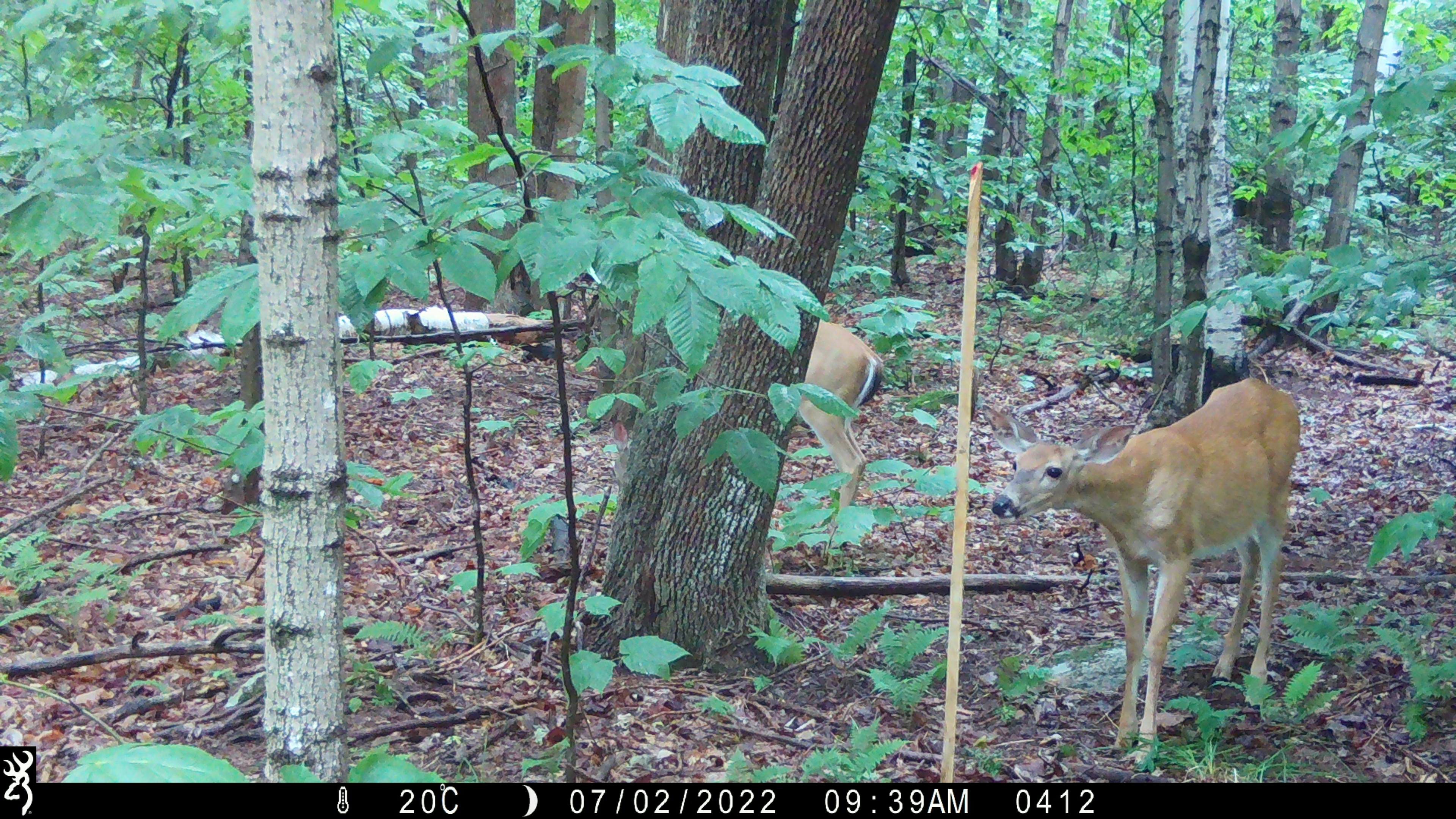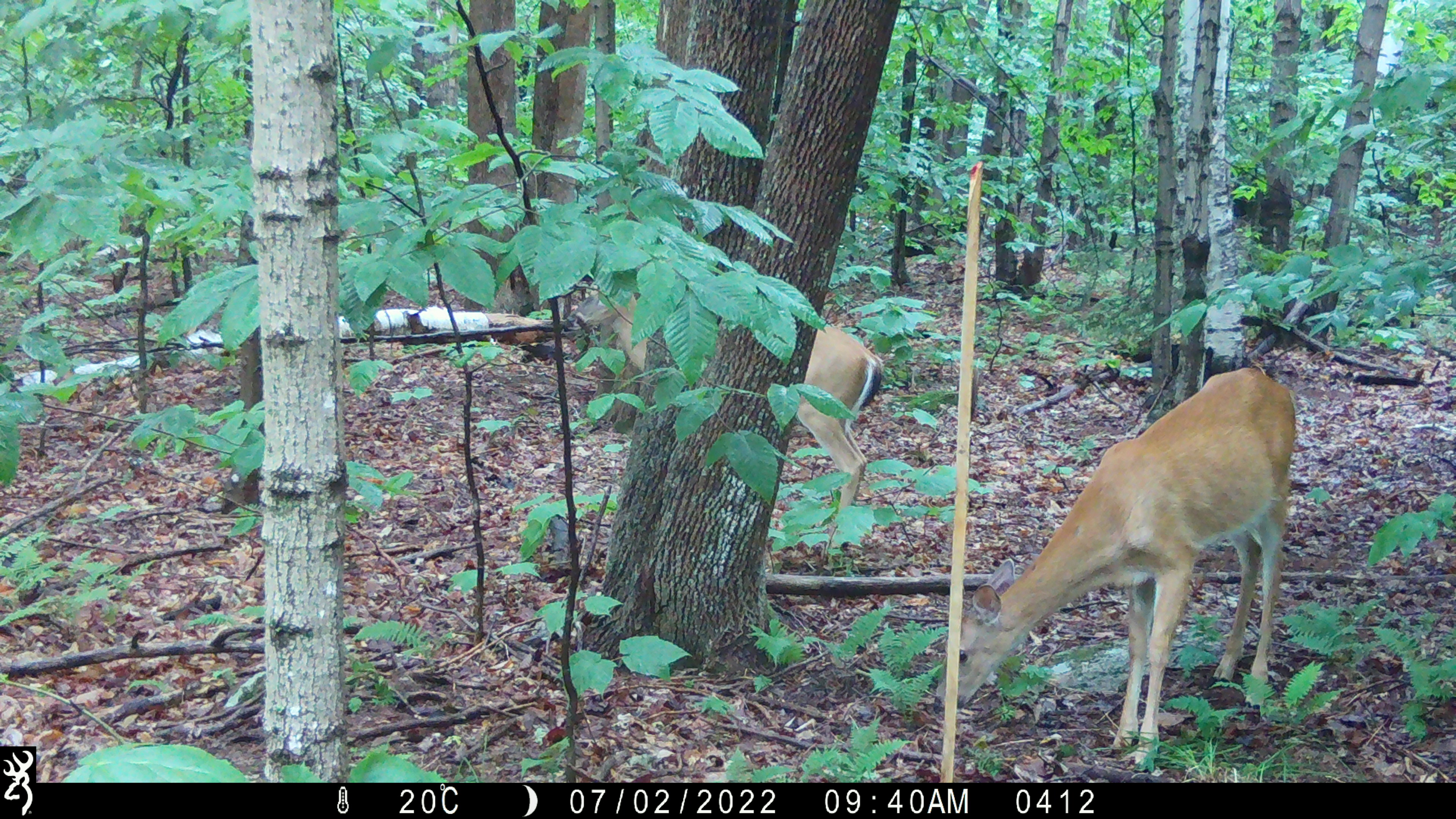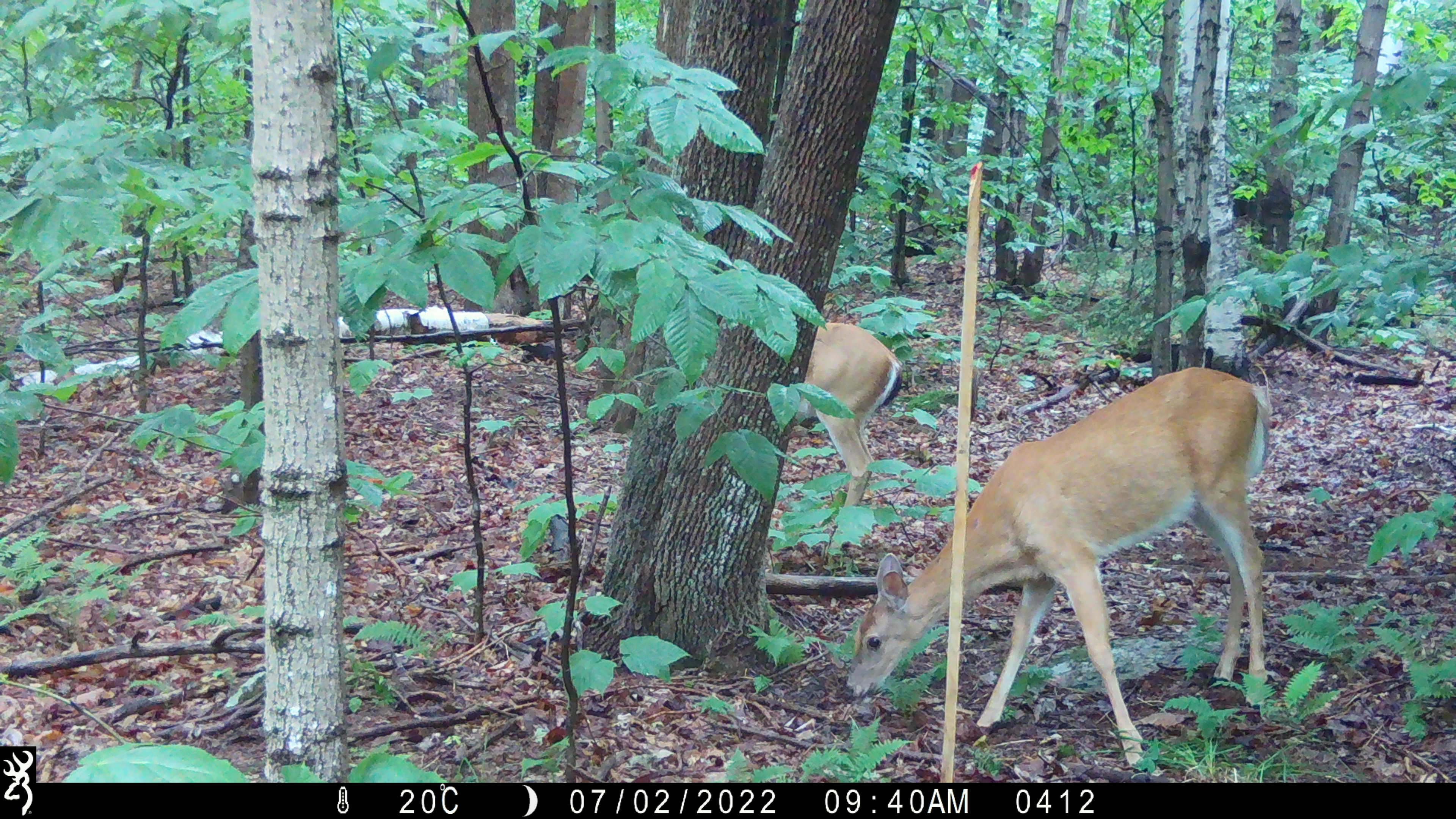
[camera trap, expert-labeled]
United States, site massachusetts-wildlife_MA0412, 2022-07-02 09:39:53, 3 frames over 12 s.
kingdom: Animalia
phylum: Chordata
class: Mammalia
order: Artiodactyla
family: Cervidae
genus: Odocoileus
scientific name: Odocoileus virginianus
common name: white-tailed deer